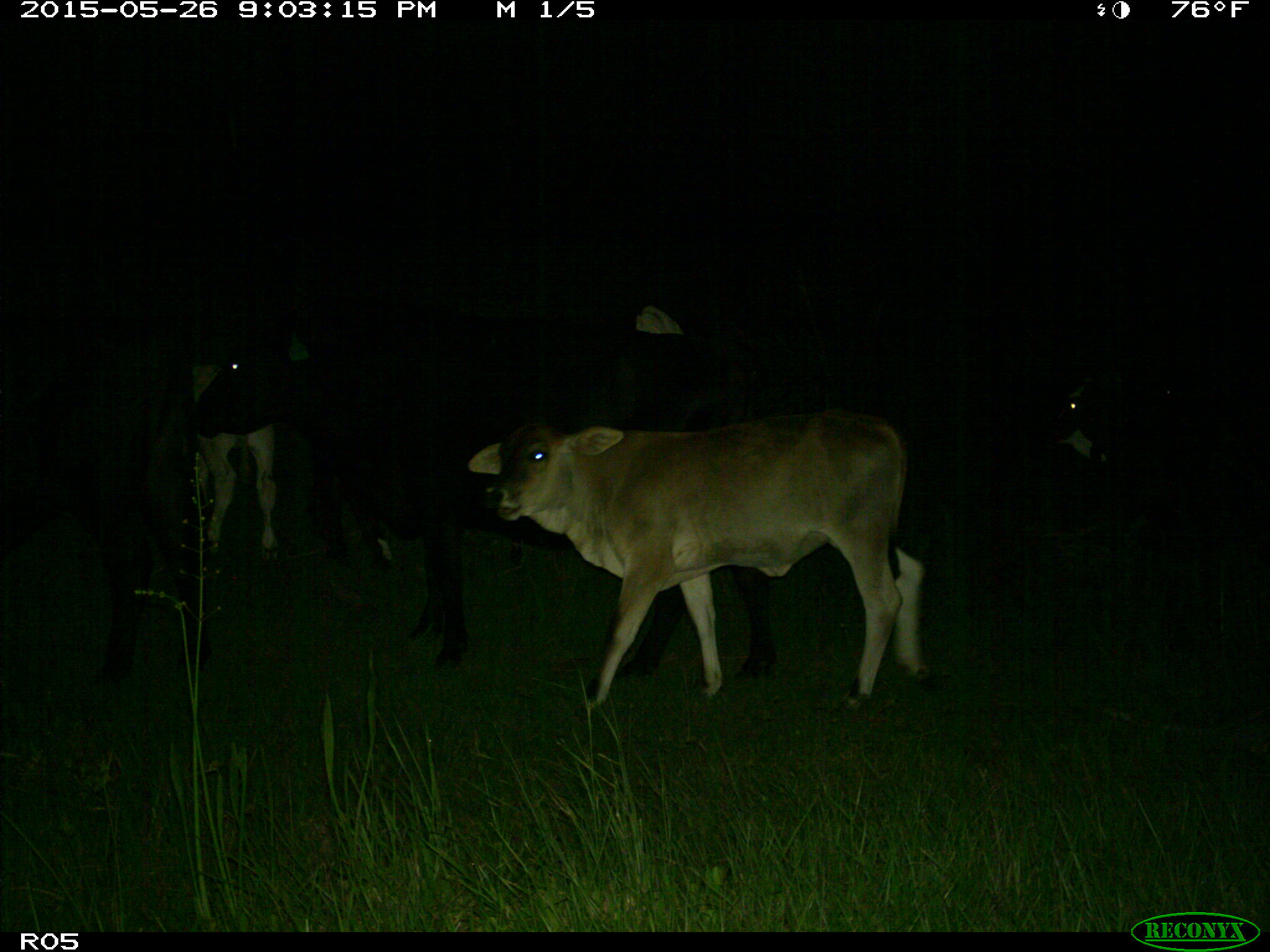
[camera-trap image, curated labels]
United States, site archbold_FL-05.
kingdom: Animalia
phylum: Chordata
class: Mammalia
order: Artiodactyla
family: Bovidae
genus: Bos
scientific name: Bos taurus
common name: domestic cow